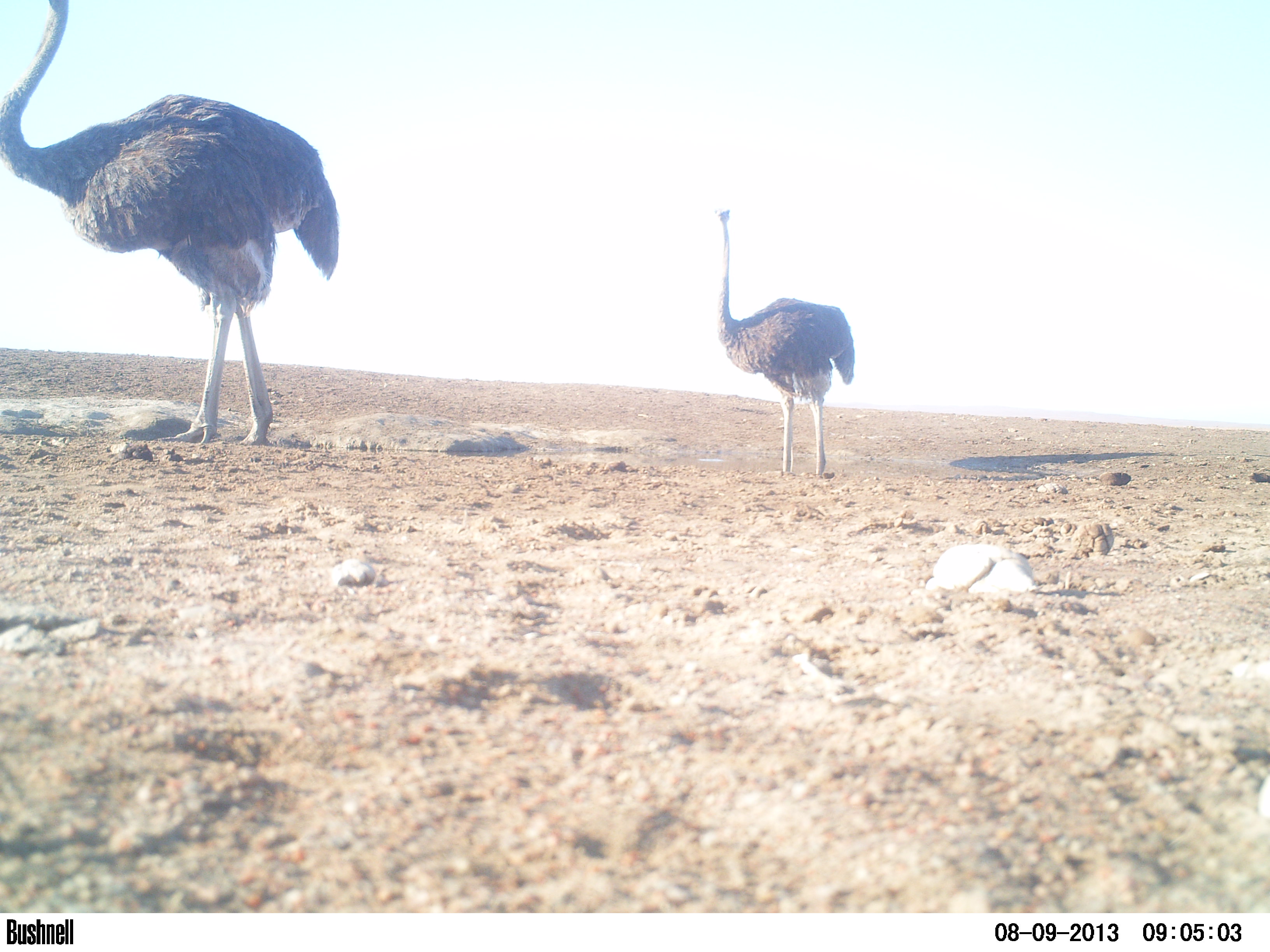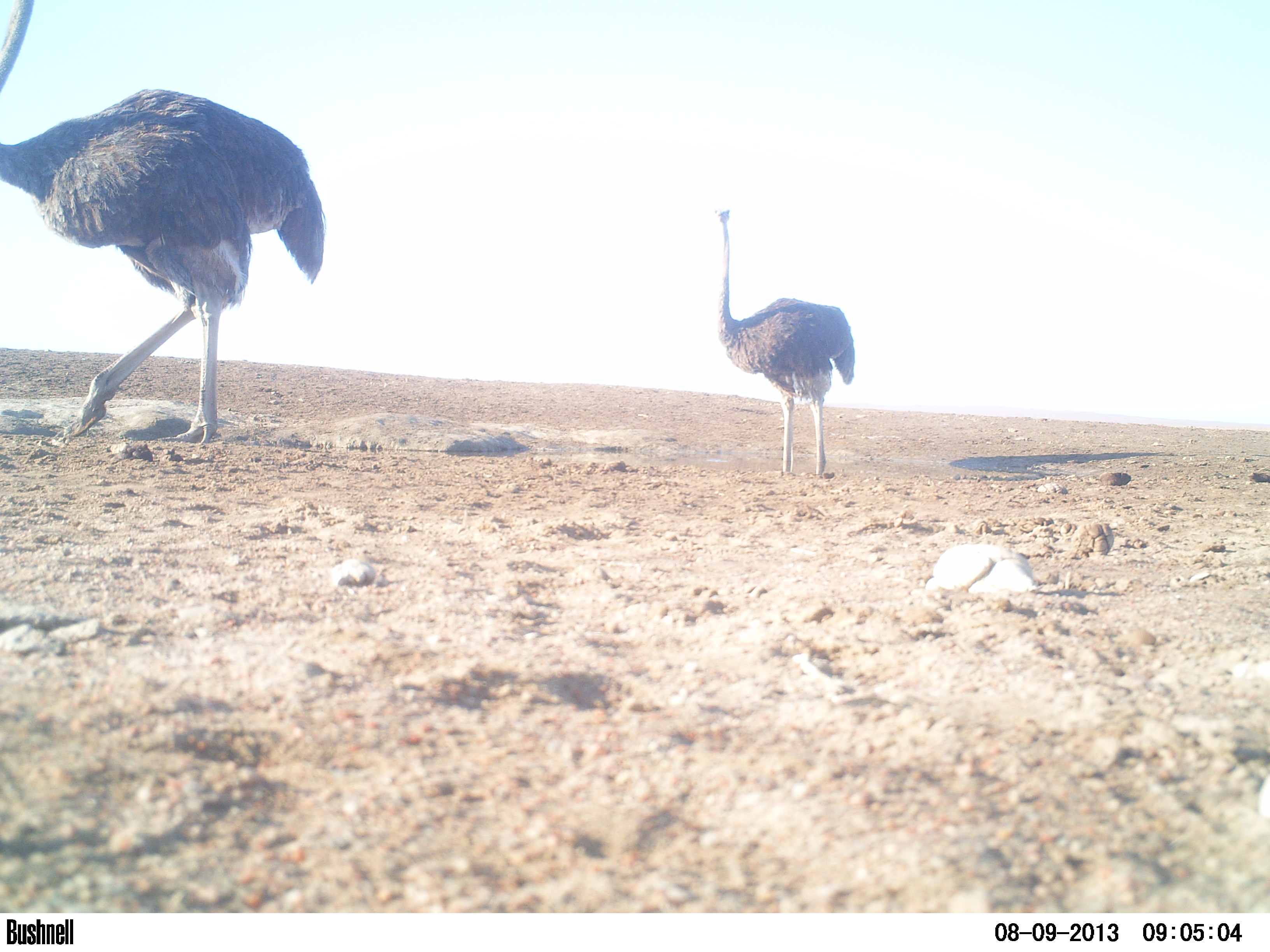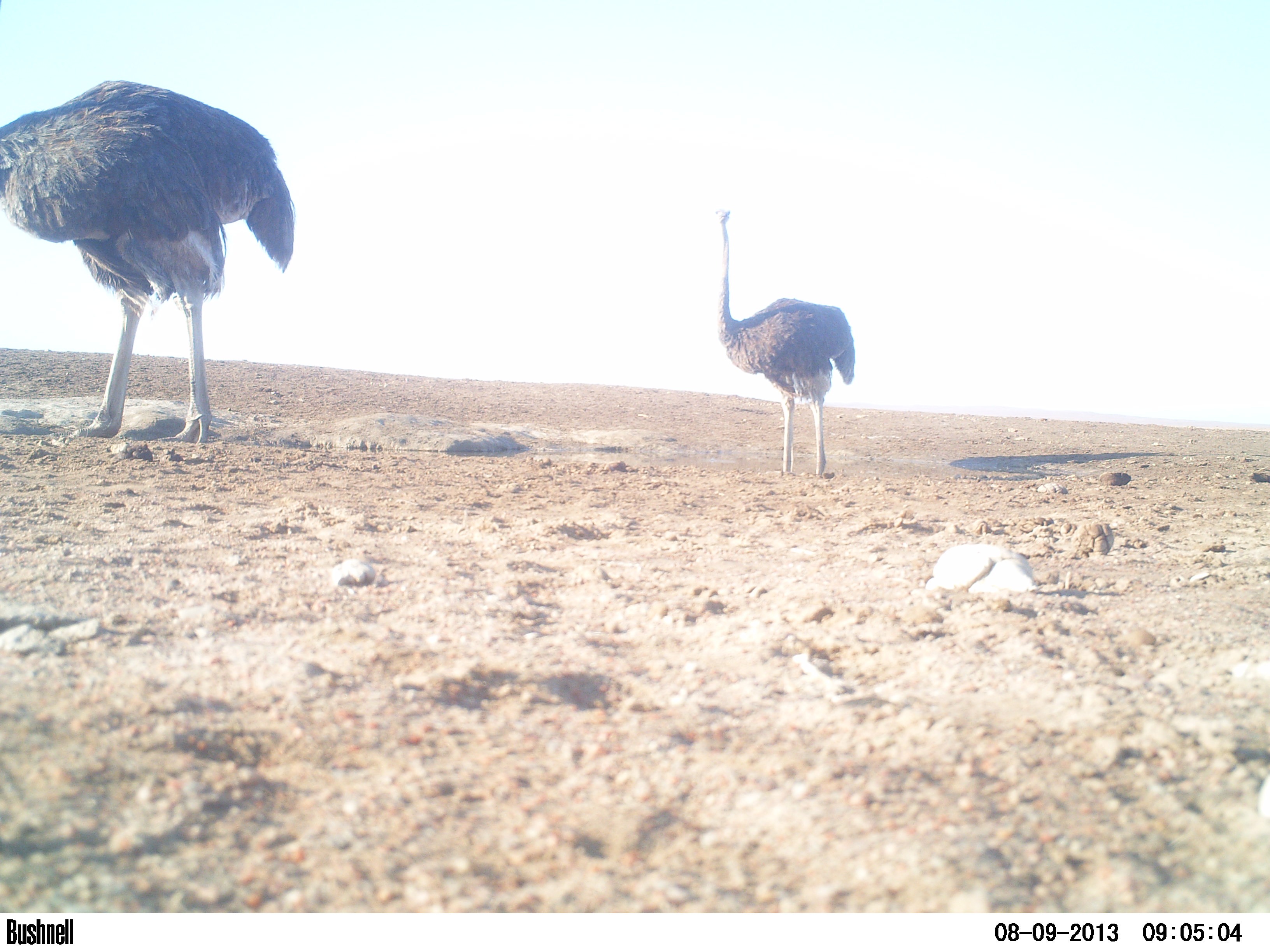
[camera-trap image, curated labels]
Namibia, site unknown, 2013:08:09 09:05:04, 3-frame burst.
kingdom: Animalia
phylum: Chordata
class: Aves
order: Struthioniformes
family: Struthionidae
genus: Struthio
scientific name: Struthio camelus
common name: common ostrich